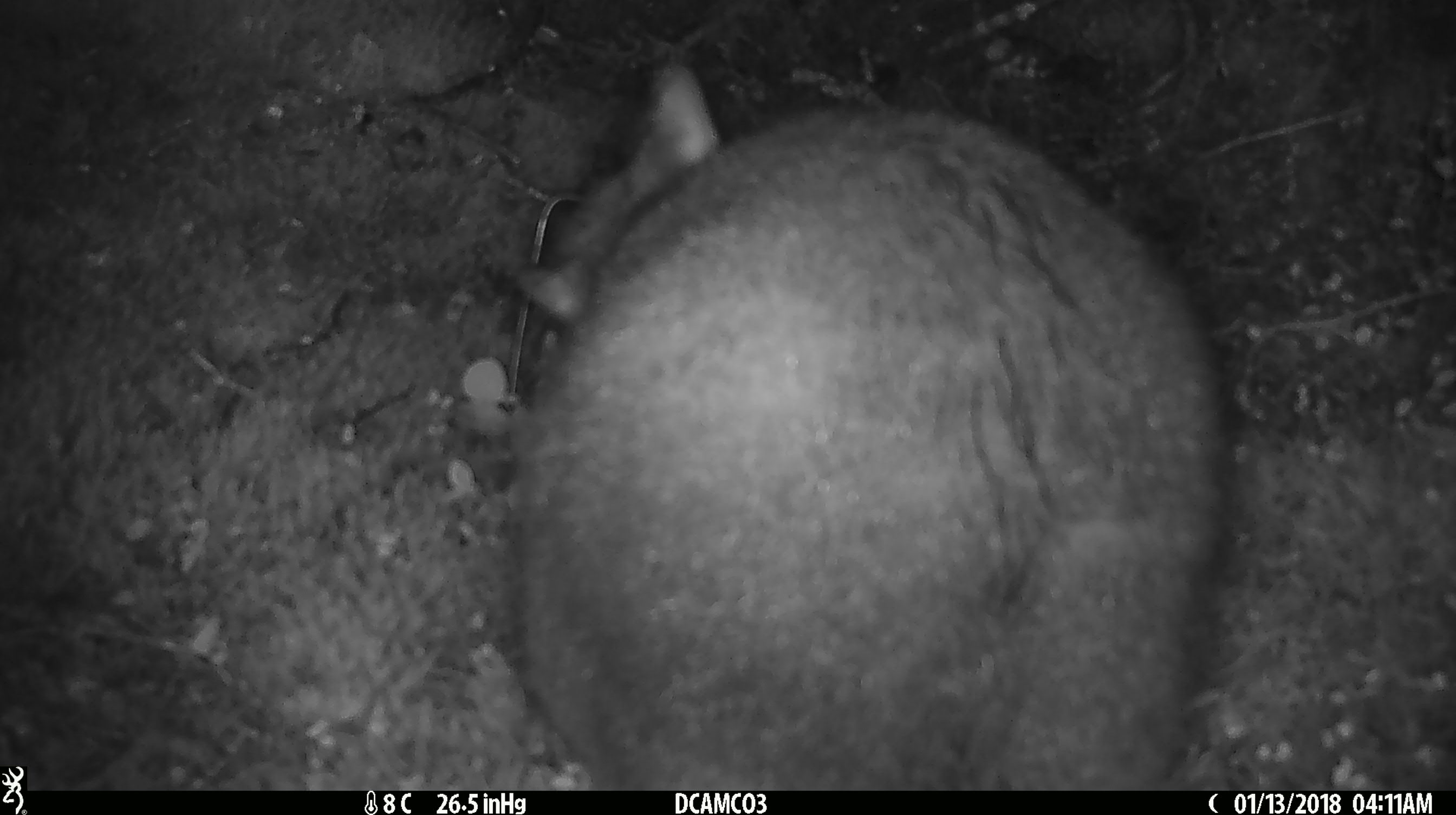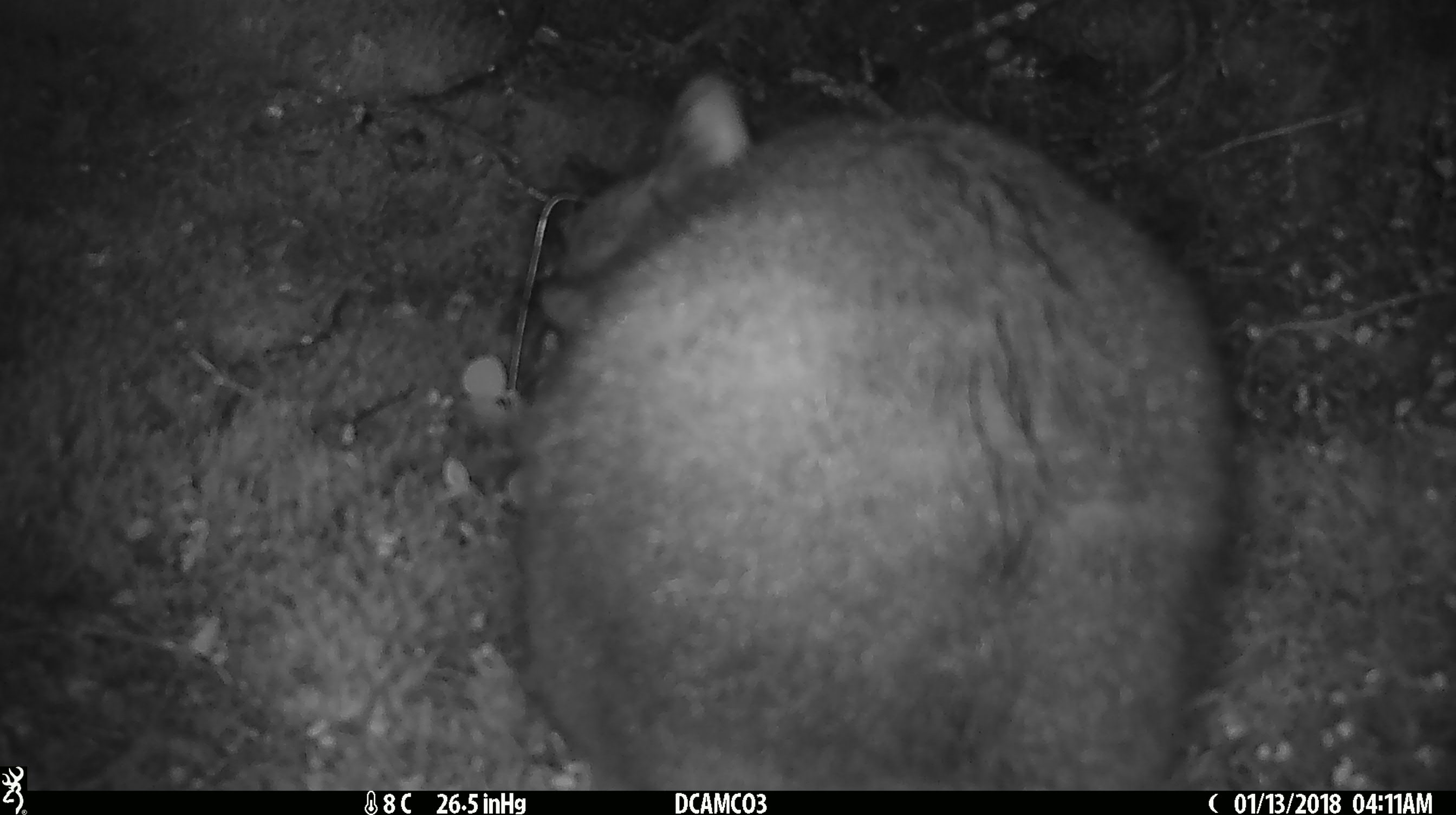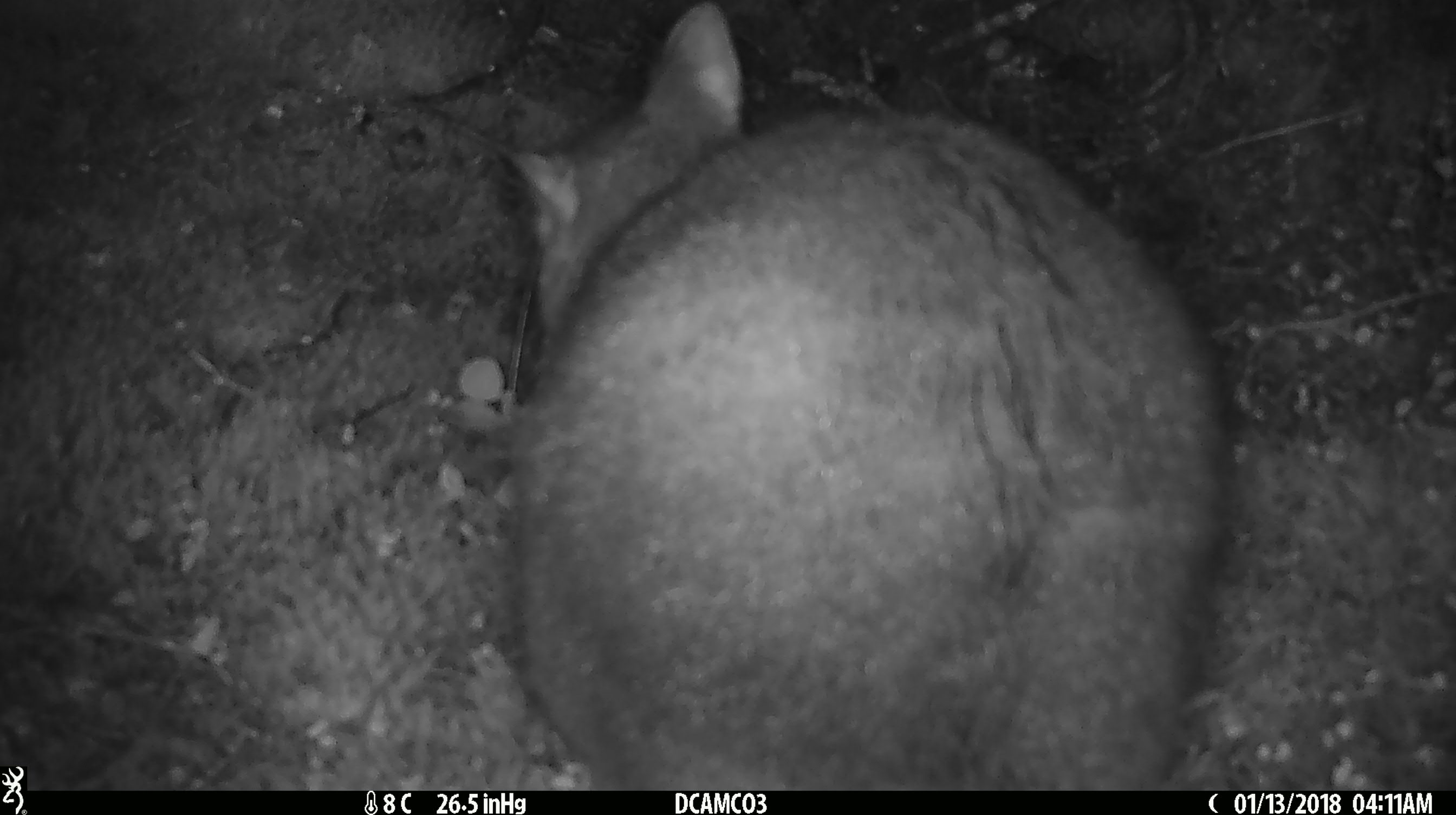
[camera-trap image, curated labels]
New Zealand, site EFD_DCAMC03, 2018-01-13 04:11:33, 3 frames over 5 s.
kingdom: Animalia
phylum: Chordata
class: Mammalia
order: Diprotodontia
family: Phalangeridae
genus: Trichosurus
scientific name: Trichosurus vulpecula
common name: common brushtail possum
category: possum